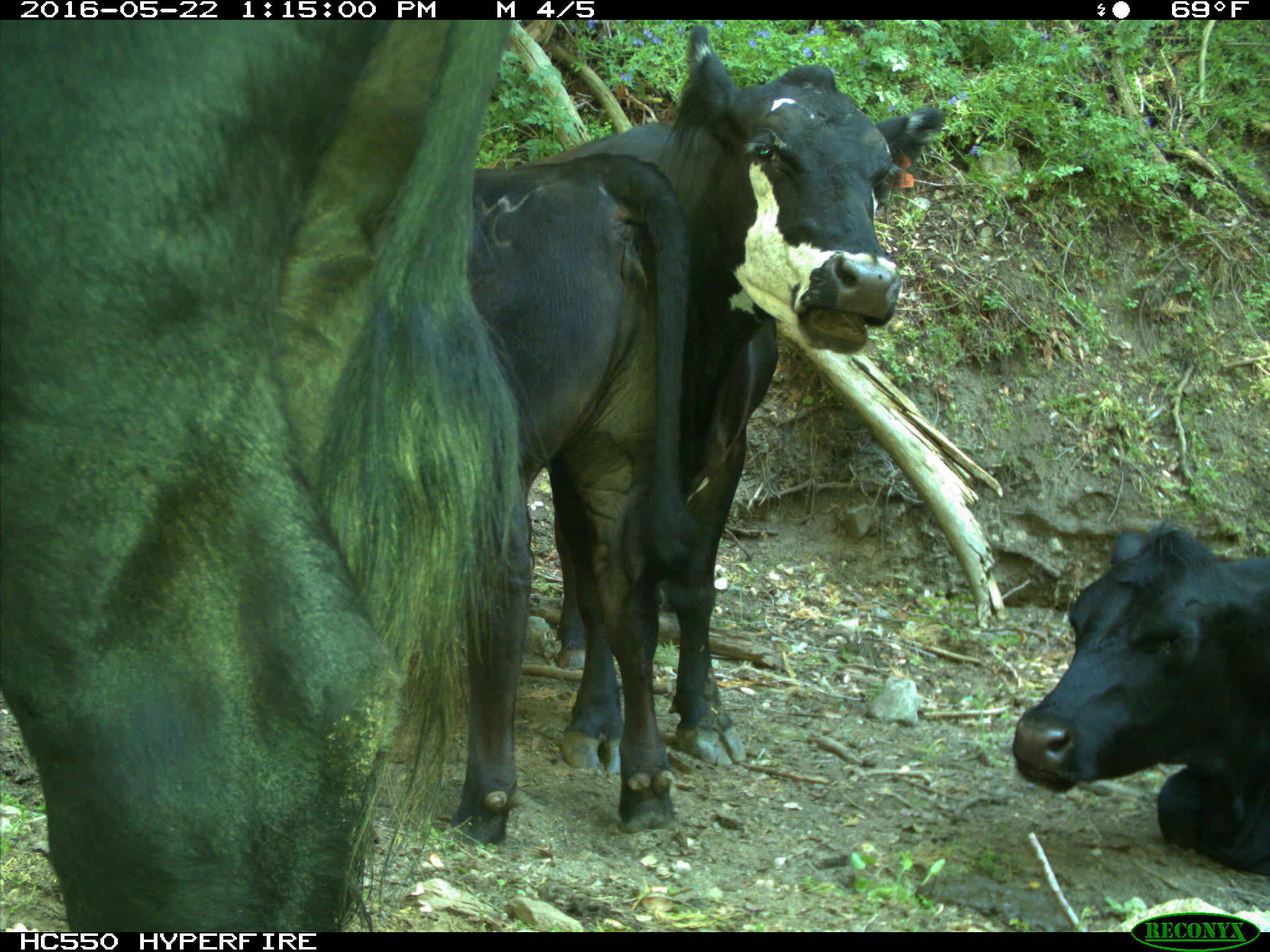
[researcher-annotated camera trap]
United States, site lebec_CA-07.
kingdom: Animalia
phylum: Chordata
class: Mammalia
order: Artiodactyla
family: Bovidae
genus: Bos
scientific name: Bos taurus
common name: domestic cow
Bos taurus (domestic cow).